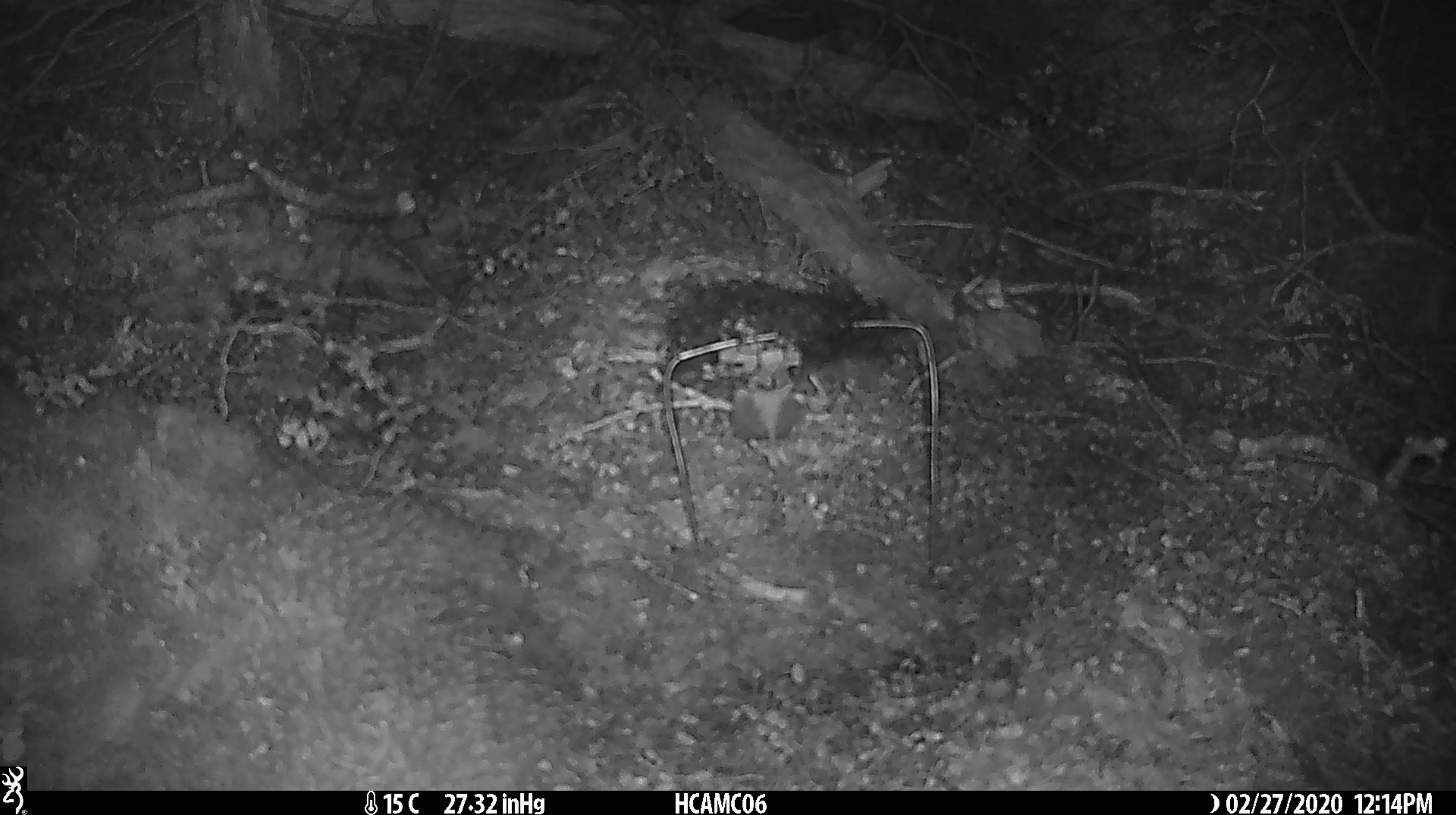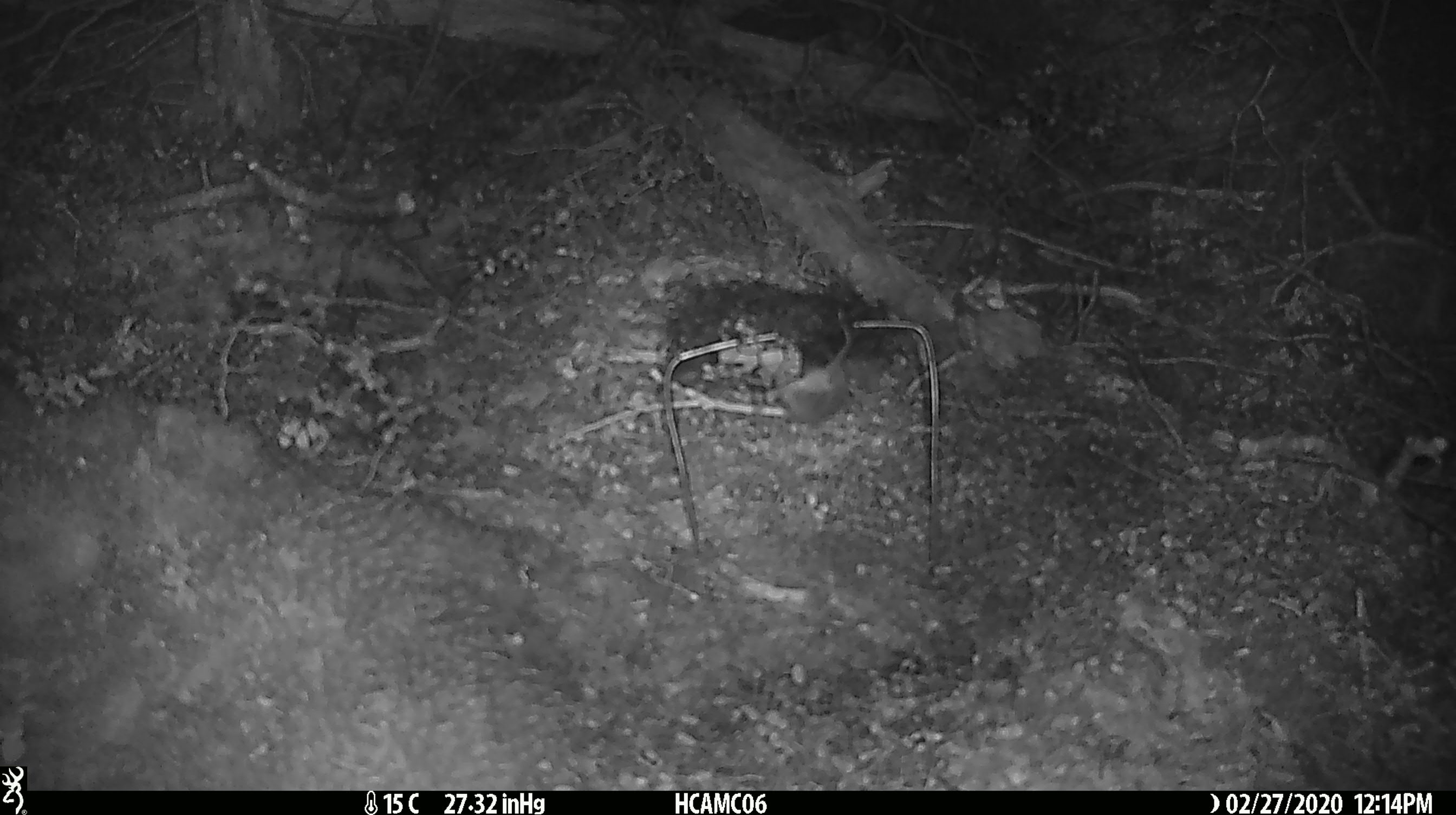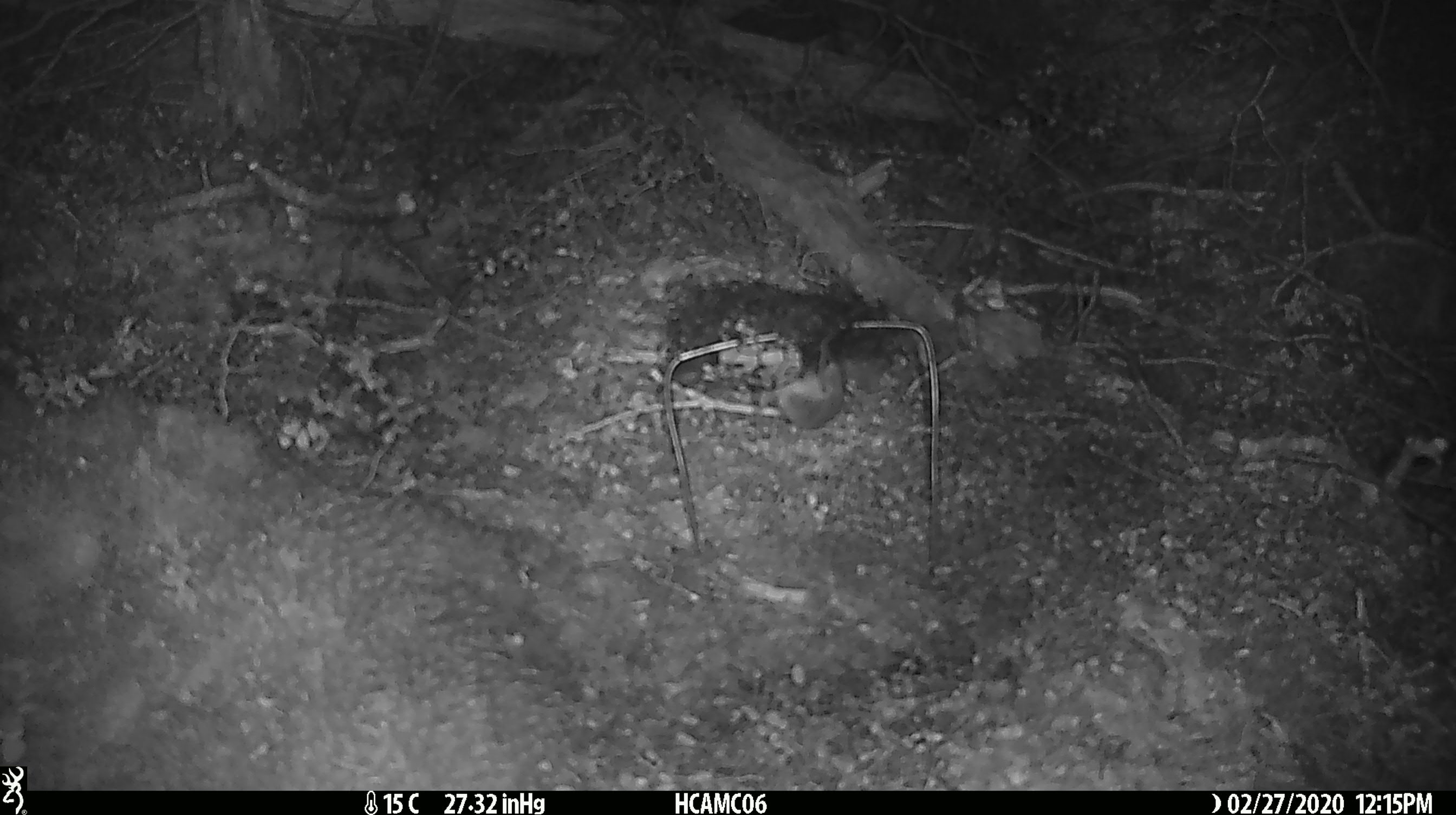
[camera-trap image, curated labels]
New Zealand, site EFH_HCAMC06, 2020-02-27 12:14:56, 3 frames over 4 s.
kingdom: Animalia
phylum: Chordata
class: Mammalia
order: Rodentia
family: Muridae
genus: Mus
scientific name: Mus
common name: mouse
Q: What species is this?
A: Mouse (Mus).